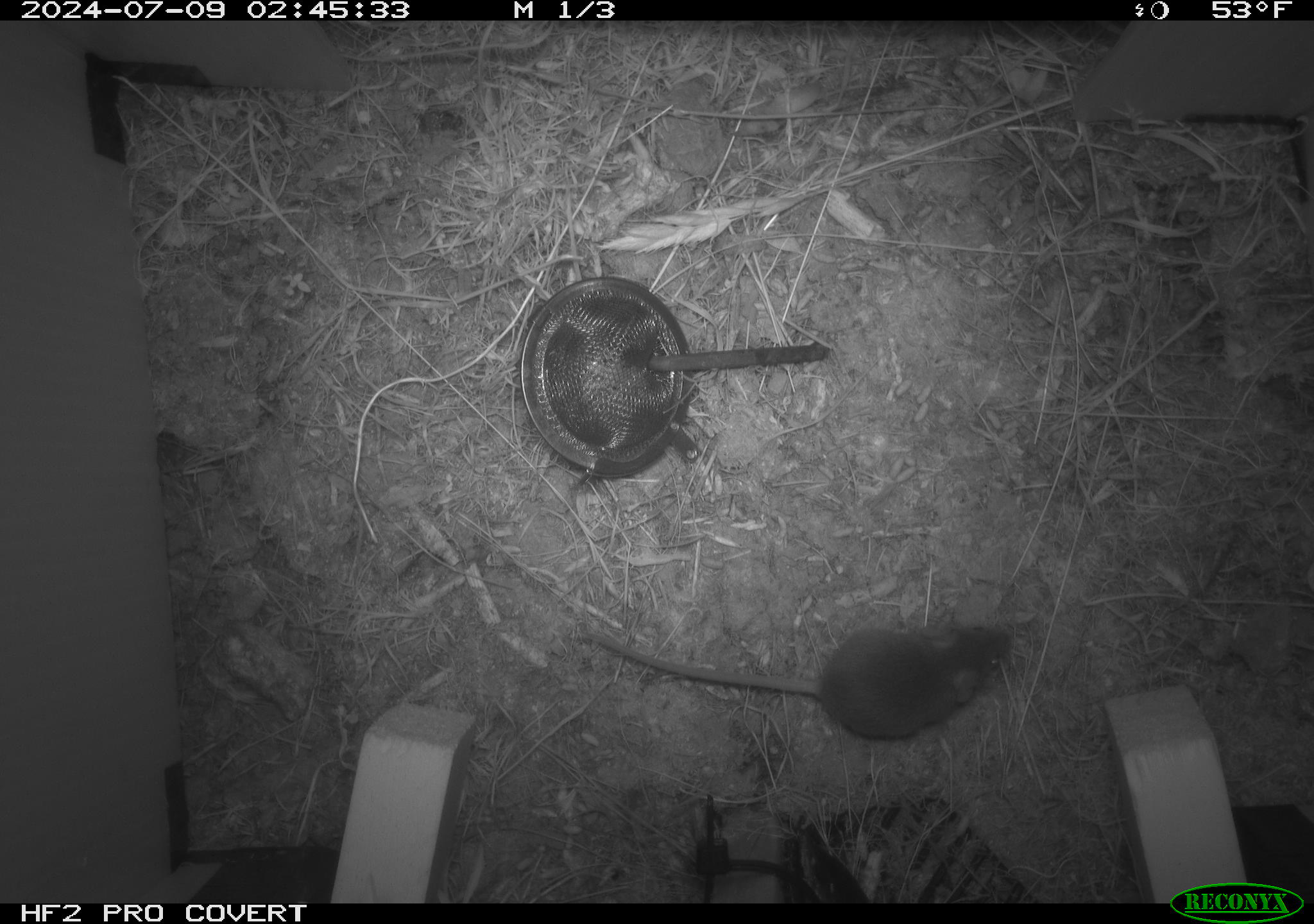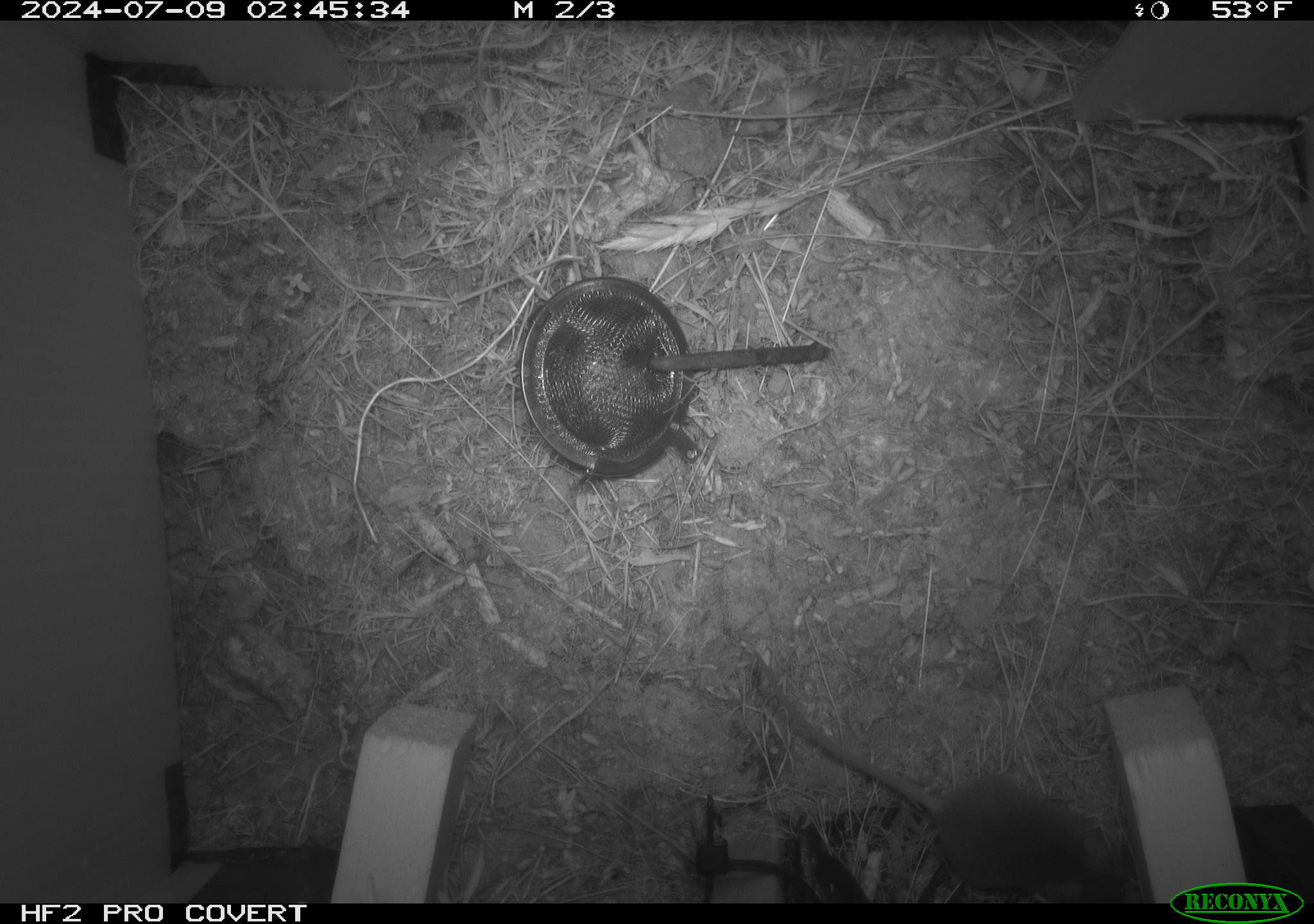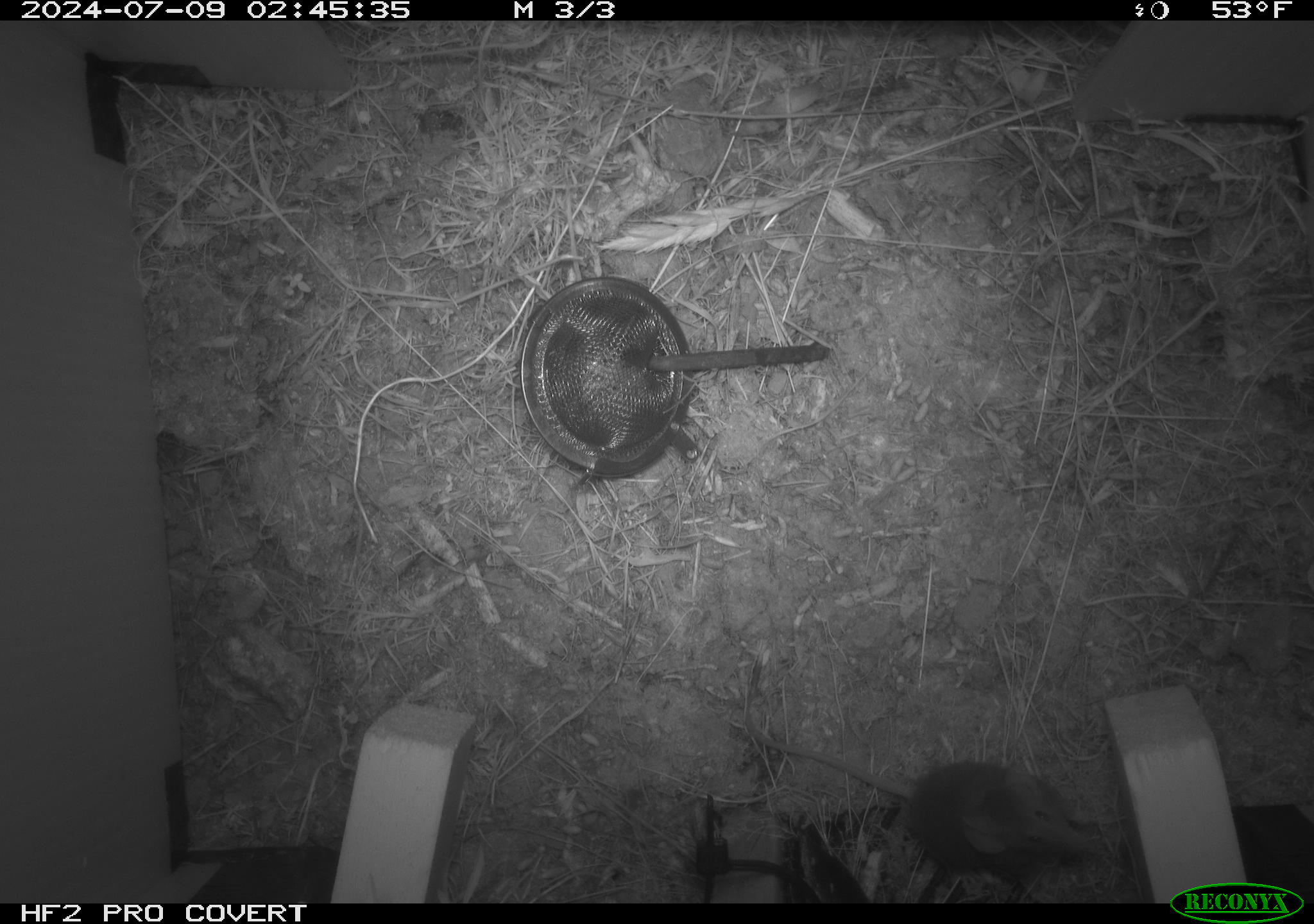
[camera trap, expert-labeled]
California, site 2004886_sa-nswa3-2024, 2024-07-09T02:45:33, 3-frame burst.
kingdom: Animalia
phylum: Chordata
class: Mammalia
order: Rodentia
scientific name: Rodentia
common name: rodent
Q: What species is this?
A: Rodent (Rodentia).